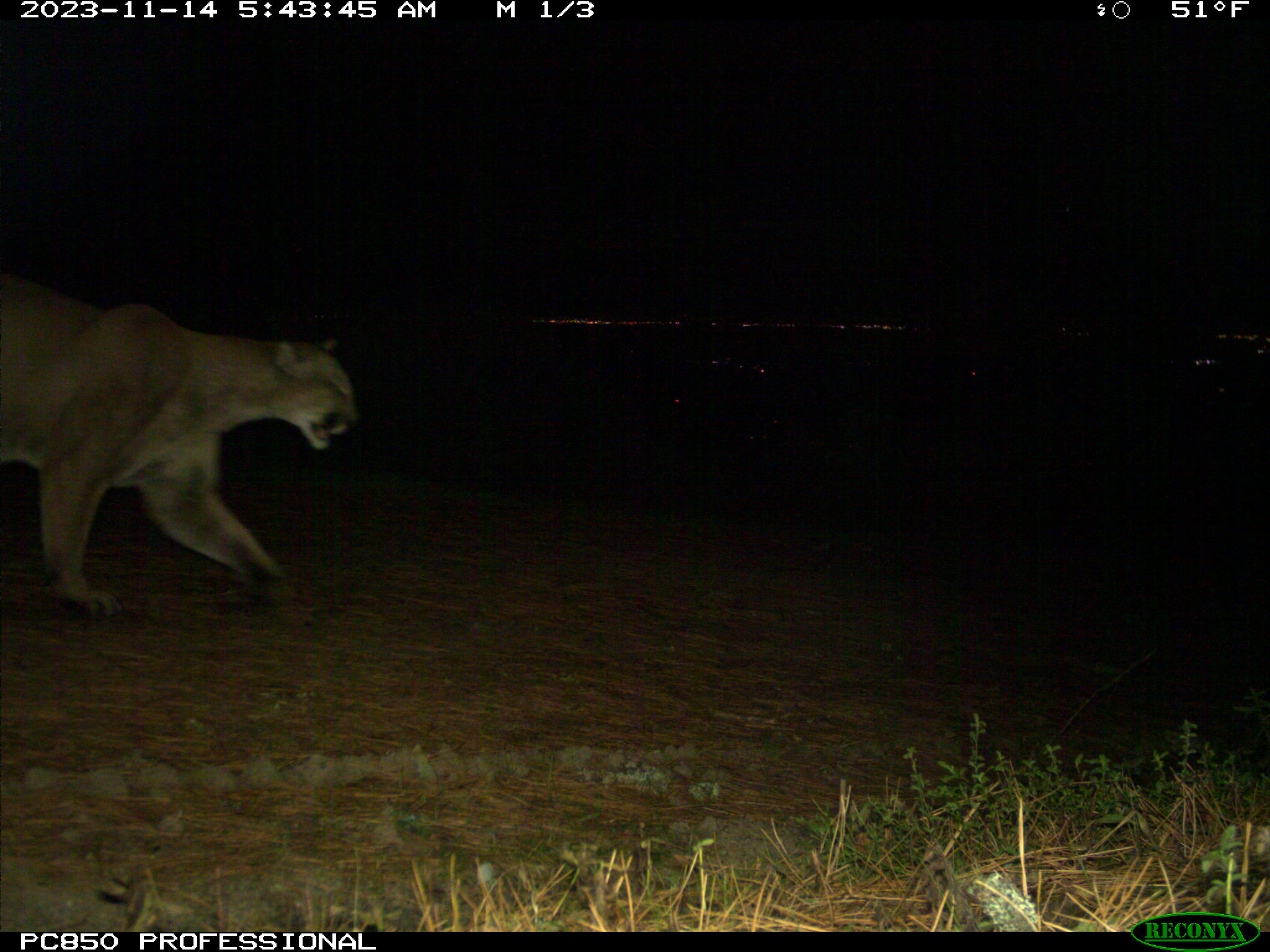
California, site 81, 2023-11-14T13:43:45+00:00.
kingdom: Animalia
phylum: Chordata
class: Mammalia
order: Carnivora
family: Felidae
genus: Puma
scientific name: Puma concolor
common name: puma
Puma (Puma concolor).